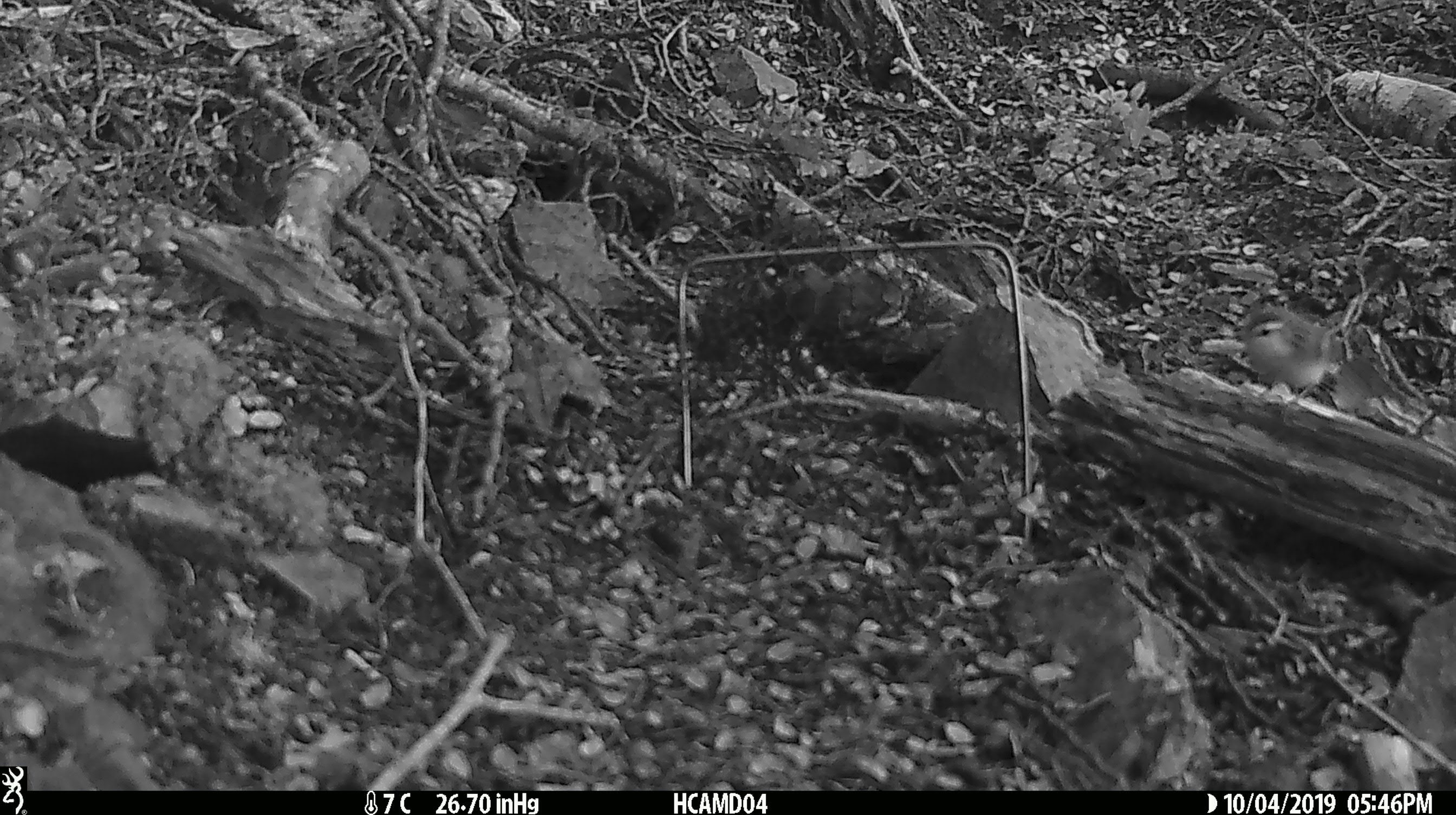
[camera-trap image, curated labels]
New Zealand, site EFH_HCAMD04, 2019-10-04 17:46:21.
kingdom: Animalia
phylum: Chordata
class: Aves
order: Passeriformes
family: Acanthisittidae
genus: Acanthisitta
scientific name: Acanthisitta chloris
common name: rifleman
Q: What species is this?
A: Rifleman (Acanthisitta chloris).